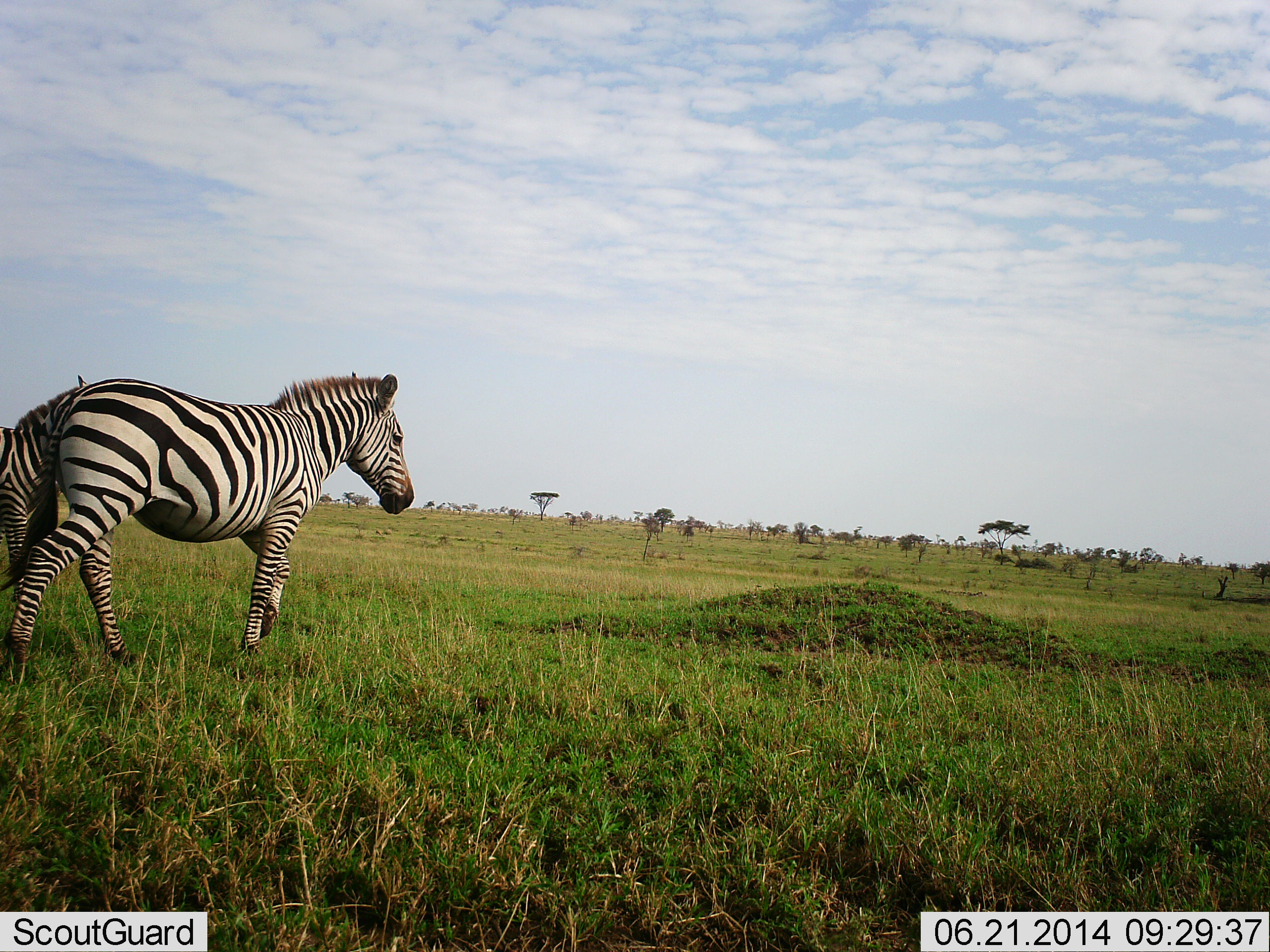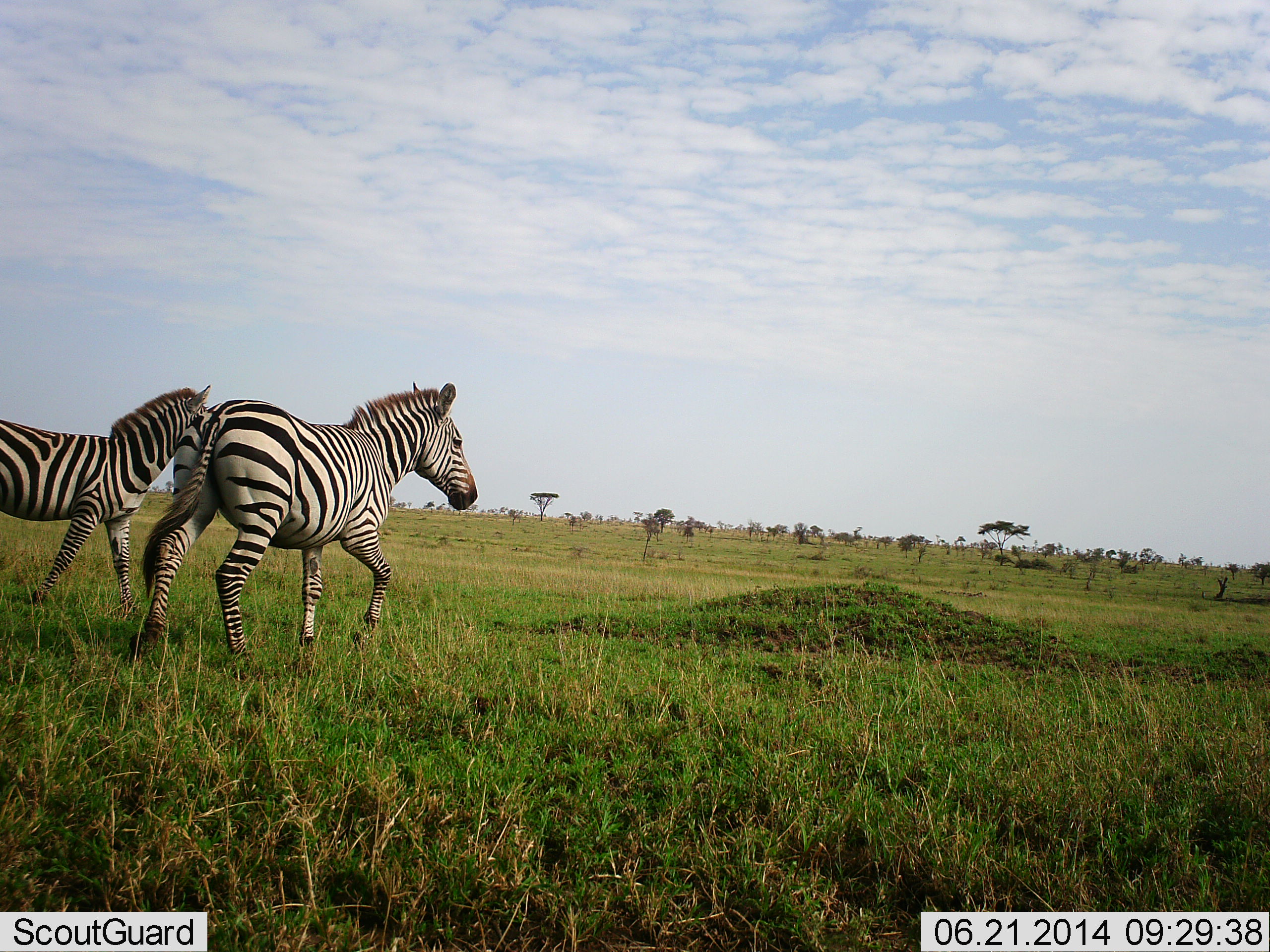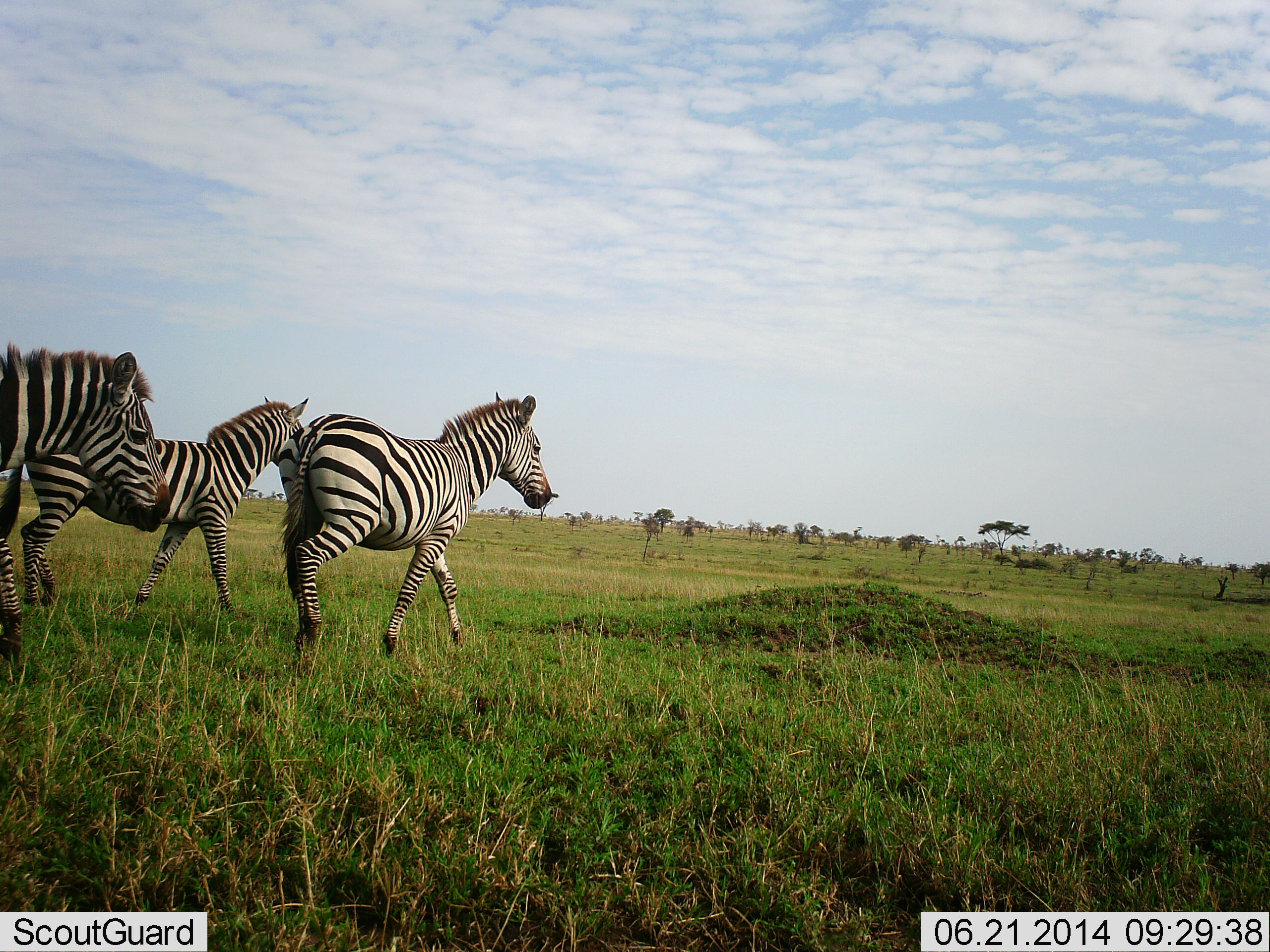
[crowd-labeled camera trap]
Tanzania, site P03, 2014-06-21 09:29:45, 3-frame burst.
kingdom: Animalia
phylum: Chordata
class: Mammalia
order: Perissodactyla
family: Equidae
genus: Equus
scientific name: Equus quagga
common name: plains zebra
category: zebra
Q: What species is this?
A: Zebra (plains zebra) (Equus quagga).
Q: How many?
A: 3.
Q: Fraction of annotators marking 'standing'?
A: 0%.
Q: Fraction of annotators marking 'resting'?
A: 0%.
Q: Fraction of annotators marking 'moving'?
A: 100%.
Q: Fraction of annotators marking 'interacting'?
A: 0%.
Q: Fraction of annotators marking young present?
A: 0%.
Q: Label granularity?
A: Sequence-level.